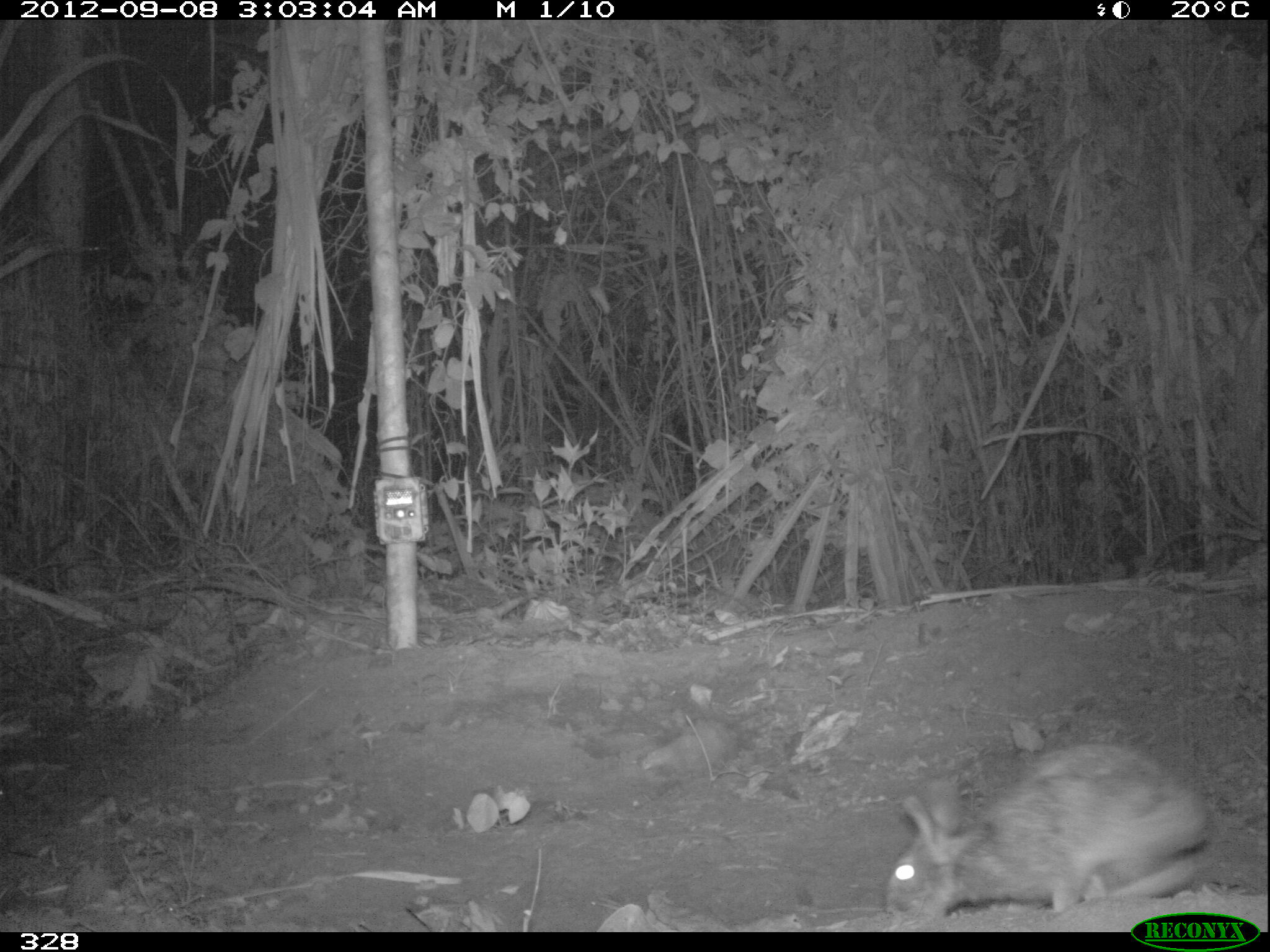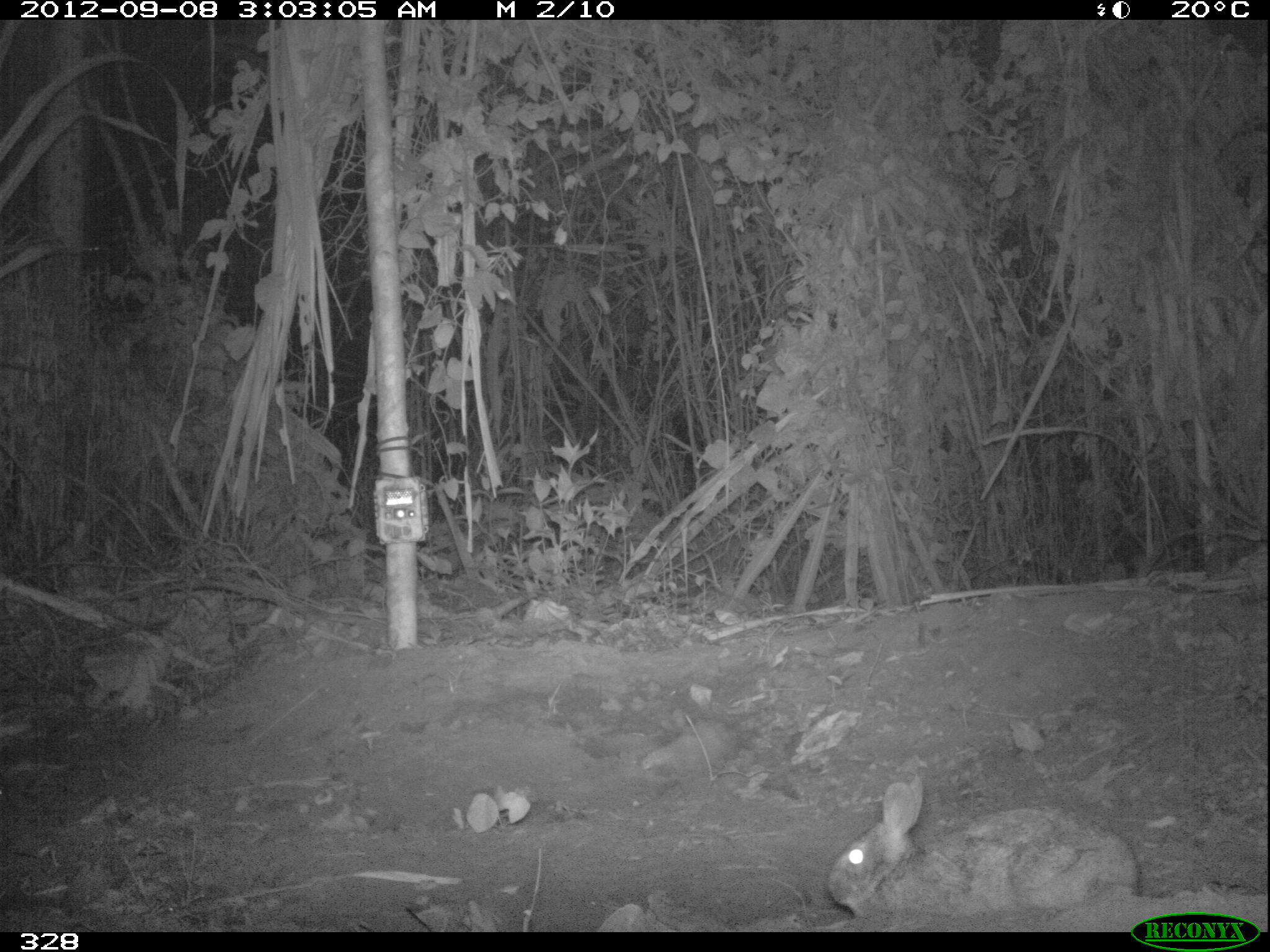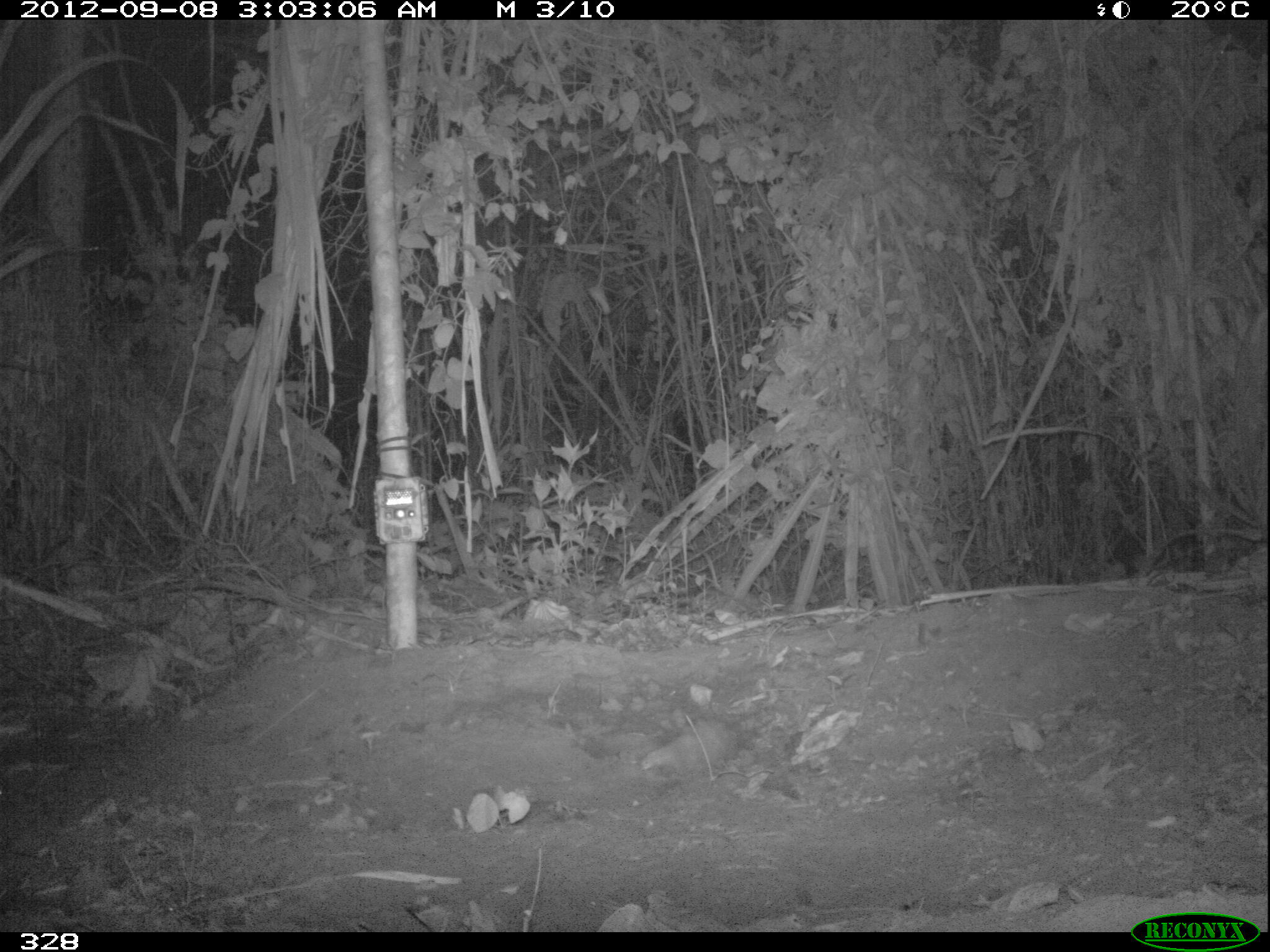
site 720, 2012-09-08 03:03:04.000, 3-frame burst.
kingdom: Animalia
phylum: Chordata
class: Mammalia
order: Lagomorpha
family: Leporidae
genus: Sylvilagus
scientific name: Sylvilagus brasiliensis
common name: tapeti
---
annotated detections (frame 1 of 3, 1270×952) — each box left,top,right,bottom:
sylvilagus brasiliensis: 883,740,1213,921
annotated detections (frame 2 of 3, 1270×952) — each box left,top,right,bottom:
sylvilagus brasiliensis: 825,781,1140,914